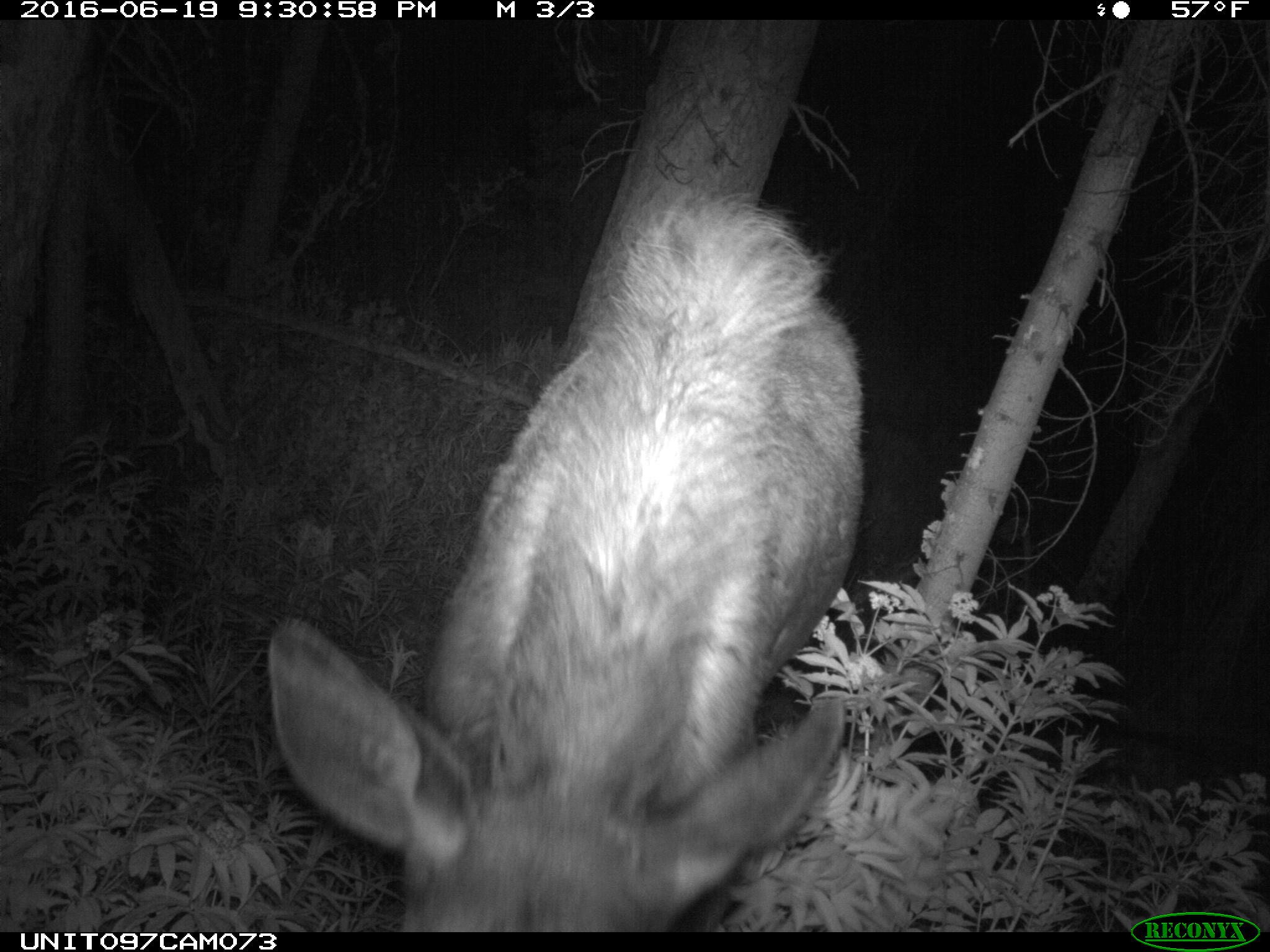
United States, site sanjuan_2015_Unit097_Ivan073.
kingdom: Animalia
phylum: Chordata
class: Mammalia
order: Artiodactyla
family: Cervidae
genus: Alces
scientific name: Alces alces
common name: moose